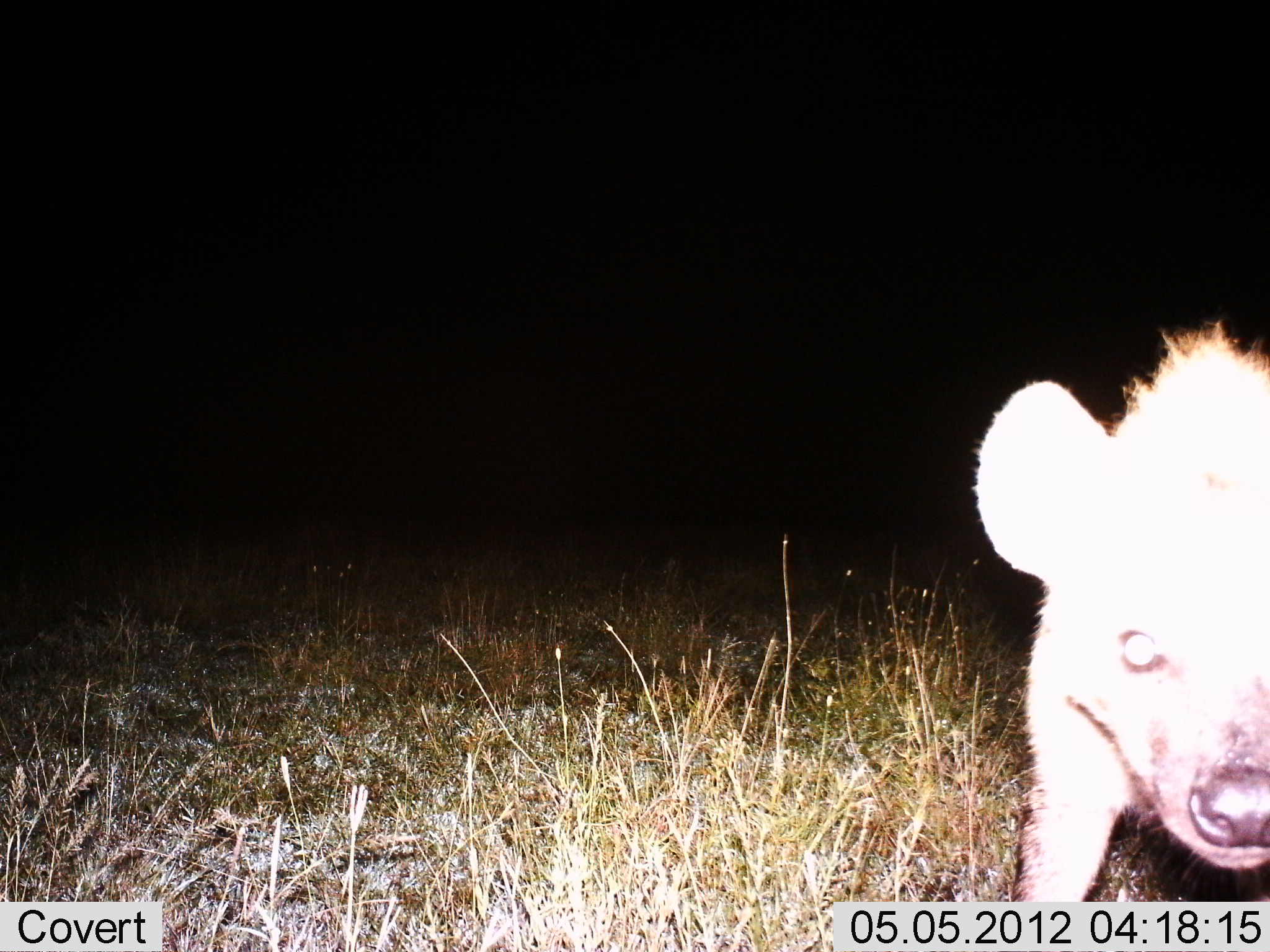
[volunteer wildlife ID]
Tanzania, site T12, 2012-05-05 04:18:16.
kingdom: Animalia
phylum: Chordata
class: Mammalia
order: Carnivora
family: Hyaenidae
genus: Crocuta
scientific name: Crocuta crocuta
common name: spotted hyena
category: hyenaspotted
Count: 1.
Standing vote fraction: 90%.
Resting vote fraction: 0%.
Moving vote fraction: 0%.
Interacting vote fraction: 10%.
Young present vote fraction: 10%.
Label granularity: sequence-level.